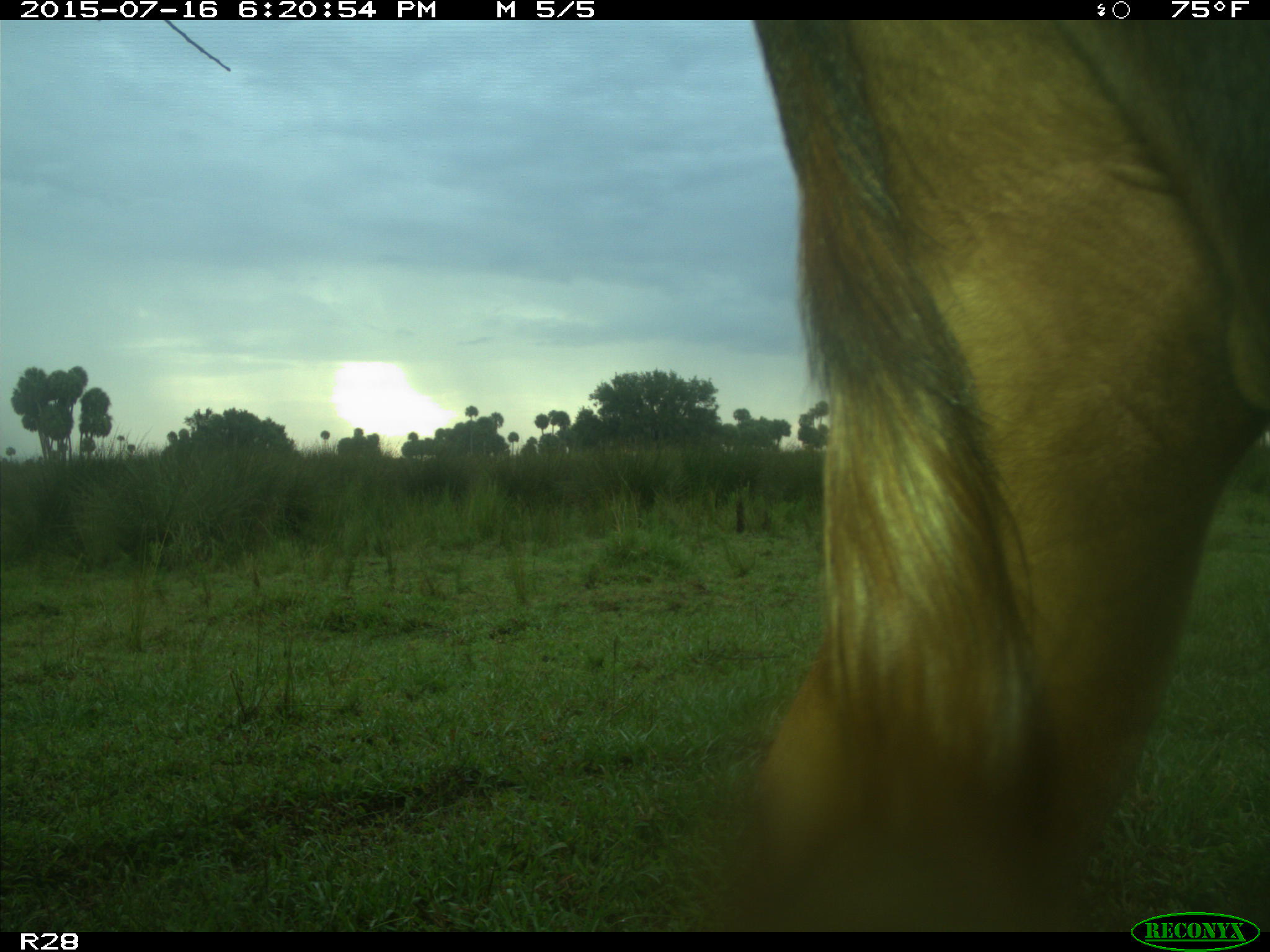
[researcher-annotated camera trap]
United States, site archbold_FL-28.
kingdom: Animalia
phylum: Chordata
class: Mammalia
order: Artiodactyla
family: Bovidae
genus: Bos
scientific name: Bos taurus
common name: domestic cow